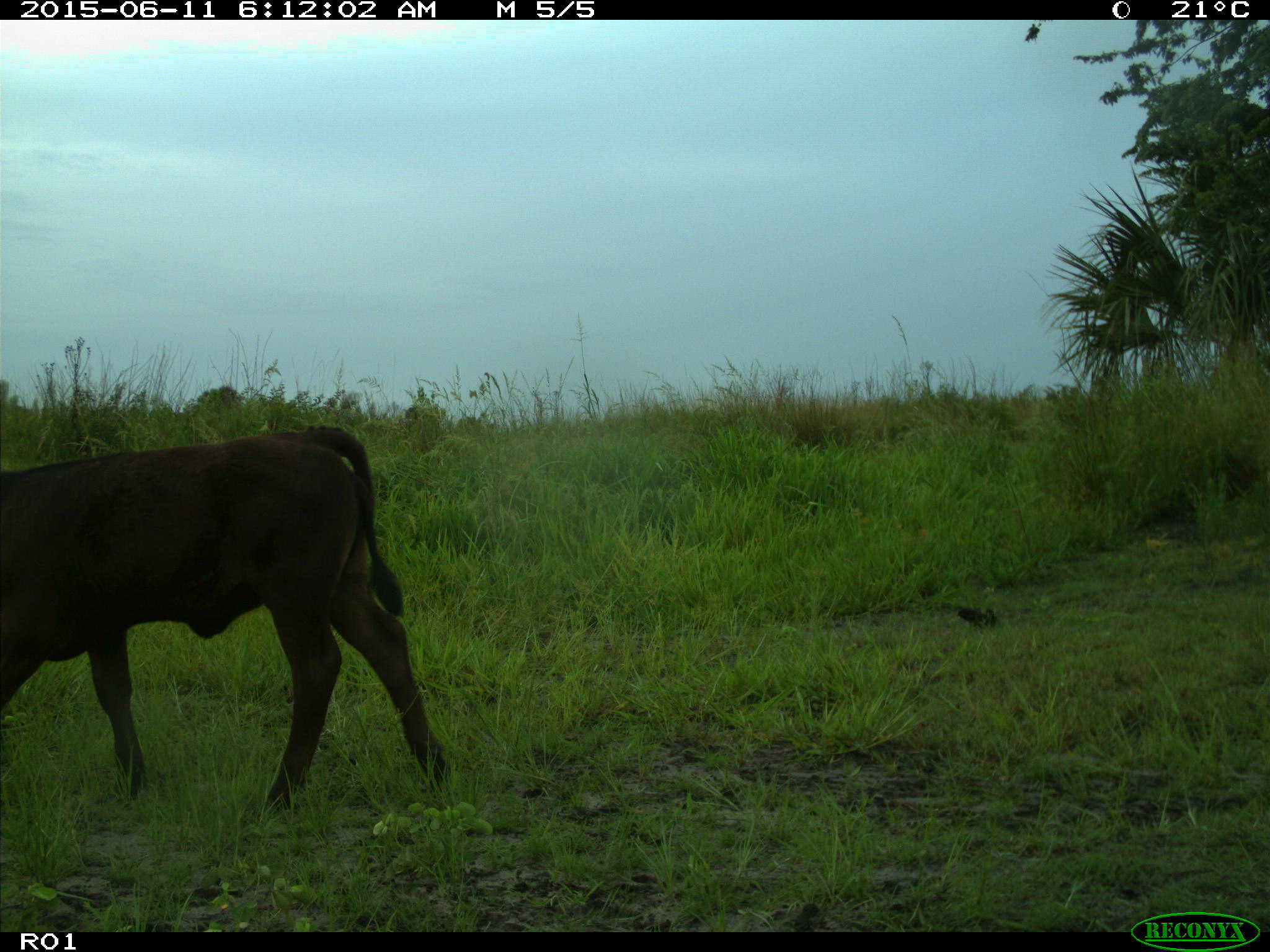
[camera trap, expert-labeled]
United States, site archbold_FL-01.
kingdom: Animalia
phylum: Chordata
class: Mammalia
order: Artiodactyla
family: Bovidae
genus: Bos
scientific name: Bos taurus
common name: domestic cow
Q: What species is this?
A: Bos taurus (domestic cow).